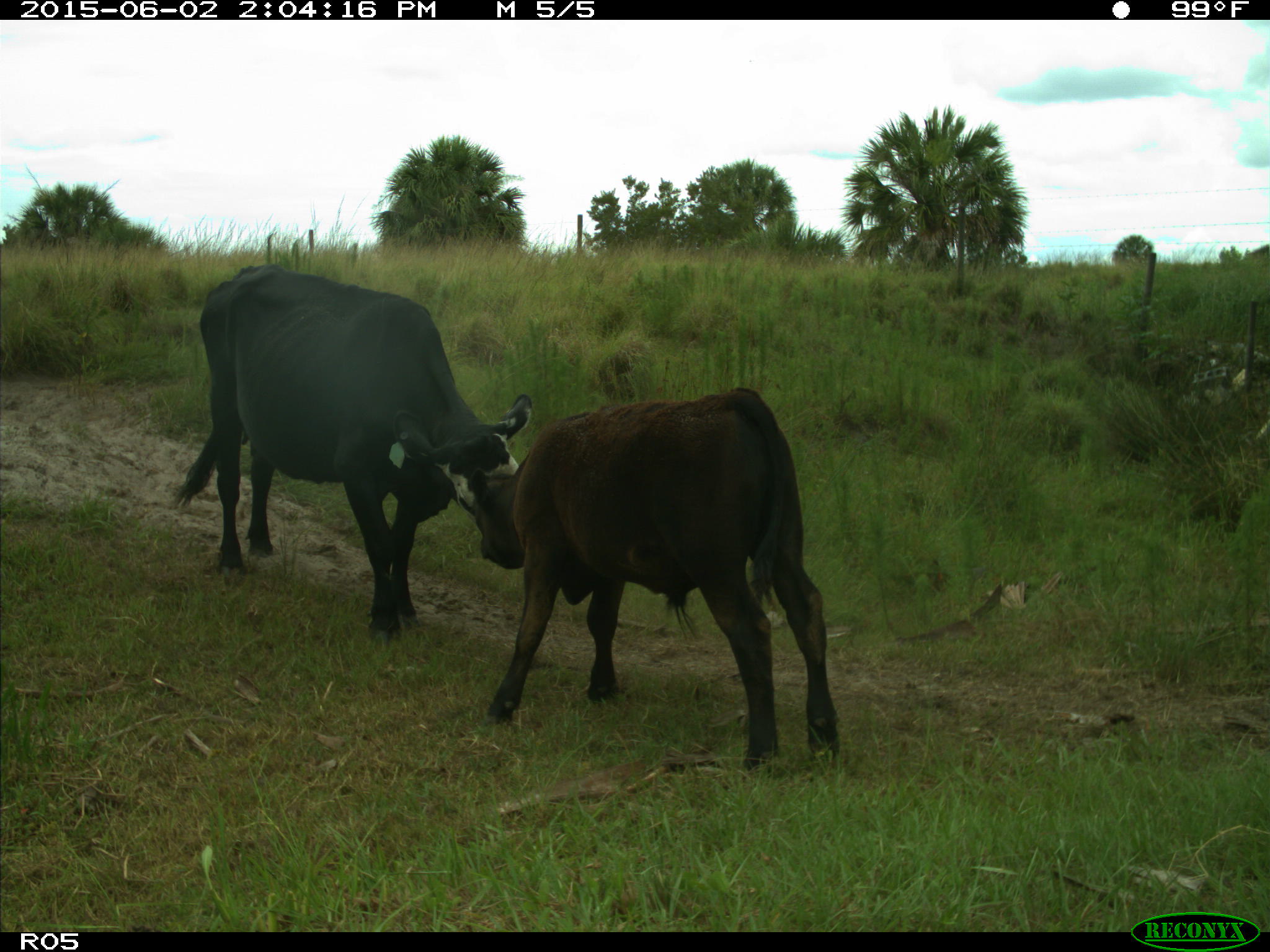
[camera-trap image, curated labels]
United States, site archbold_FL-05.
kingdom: Animalia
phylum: Chordata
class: Mammalia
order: Artiodactyla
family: Bovidae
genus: Bos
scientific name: Bos taurus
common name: domestic cow